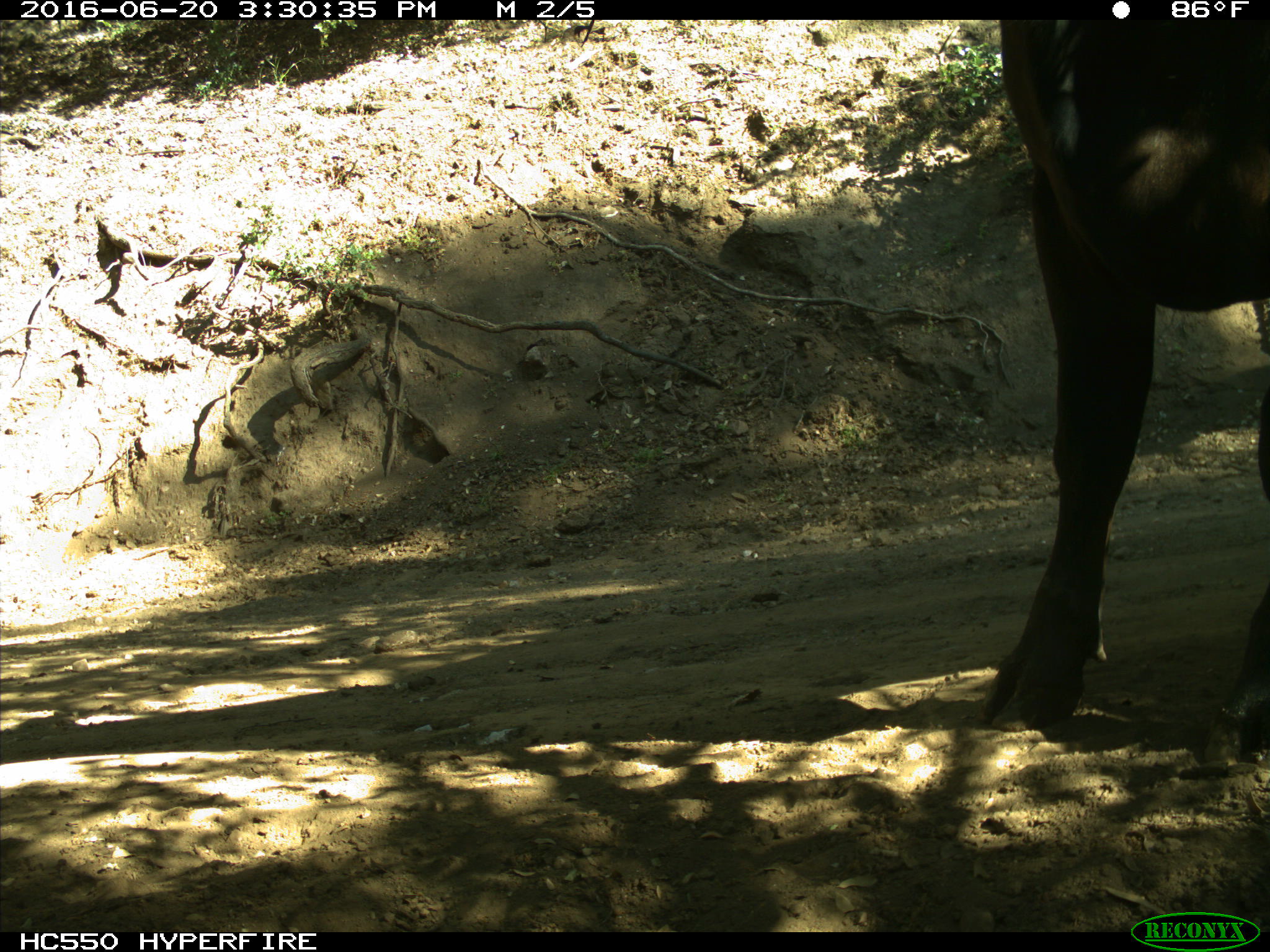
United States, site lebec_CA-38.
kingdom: Animalia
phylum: Chordata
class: Mammalia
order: Artiodactyla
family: Bovidae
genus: Bos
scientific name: Bos taurus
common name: domestic cow